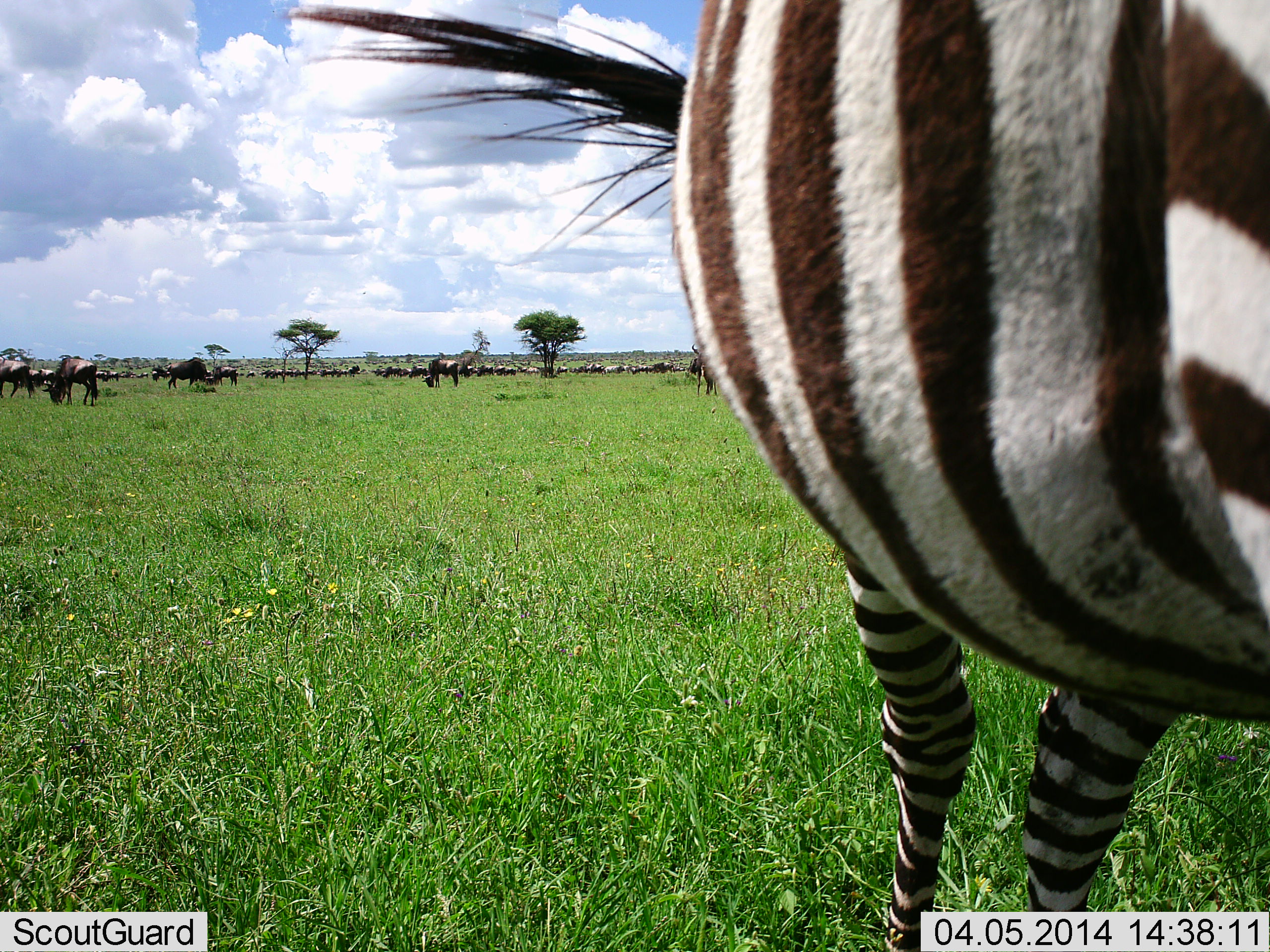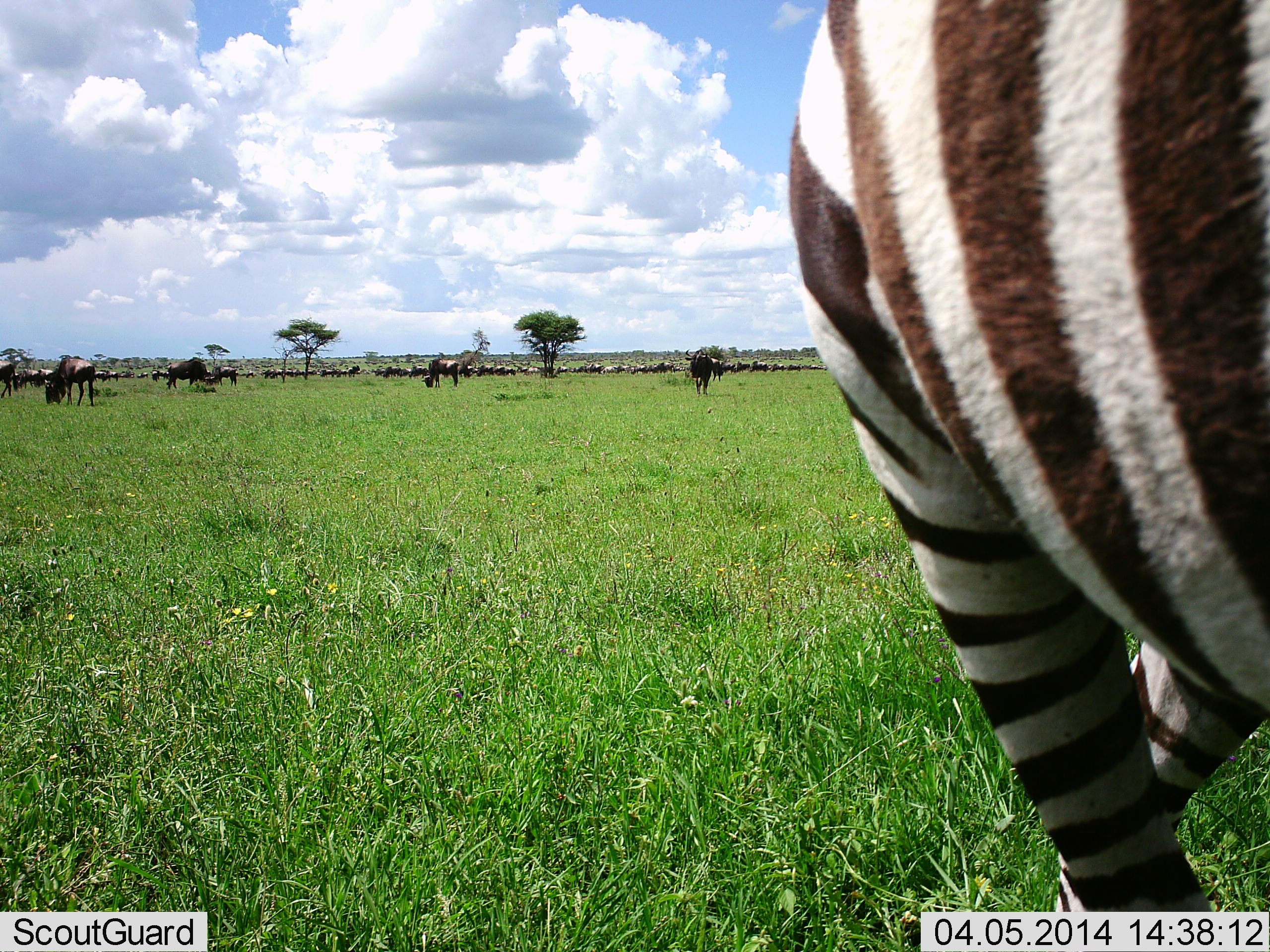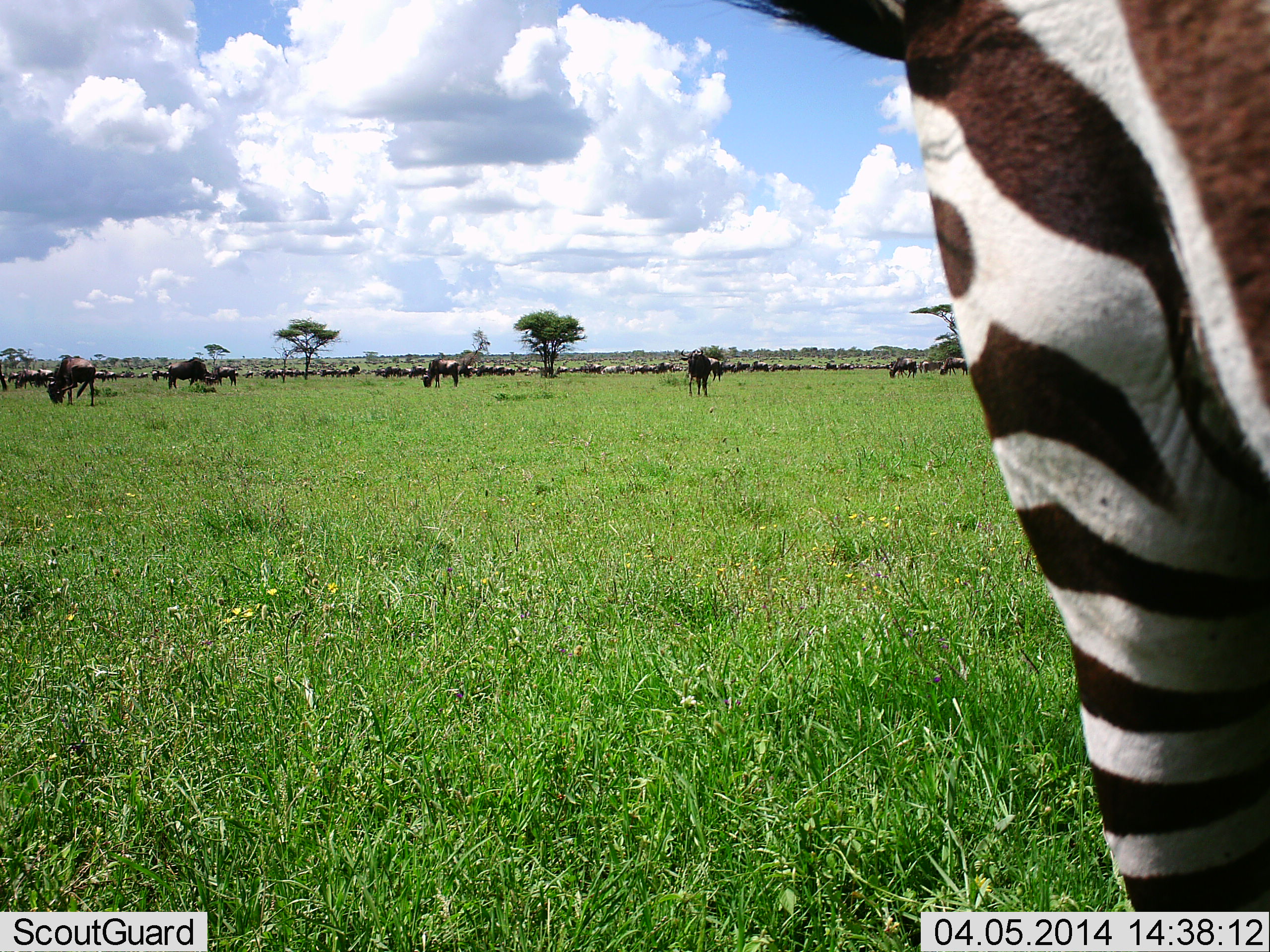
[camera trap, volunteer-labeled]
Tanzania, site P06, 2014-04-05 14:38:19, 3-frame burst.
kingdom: Animalia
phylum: Chordata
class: Mammalia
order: Artiodactyla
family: Bovidae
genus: Connochaetes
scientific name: Connochaetes taurinus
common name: blue wildebeest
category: wildebeest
Wildebeest (blue wildebeest) (Connochaetes taurinus), count 51+. Behavior (volunteer vote fractions): standing 50%, resting 10%, moving 40%, interacting 10%. Young present (vote fraction): 0%. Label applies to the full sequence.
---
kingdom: Animalia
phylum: Chordata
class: Mammalia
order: Perissodactyla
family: Equidae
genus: Equus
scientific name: Equus quagga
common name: plains zebra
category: zebra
Zebra (plains zebra) (Equus quagga), count 1. Behavior (volunteer vote fractions): standing 33%, resting 0%, moving 58%, interacting 0%. Young present (vote fraction): 0%. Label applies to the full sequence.